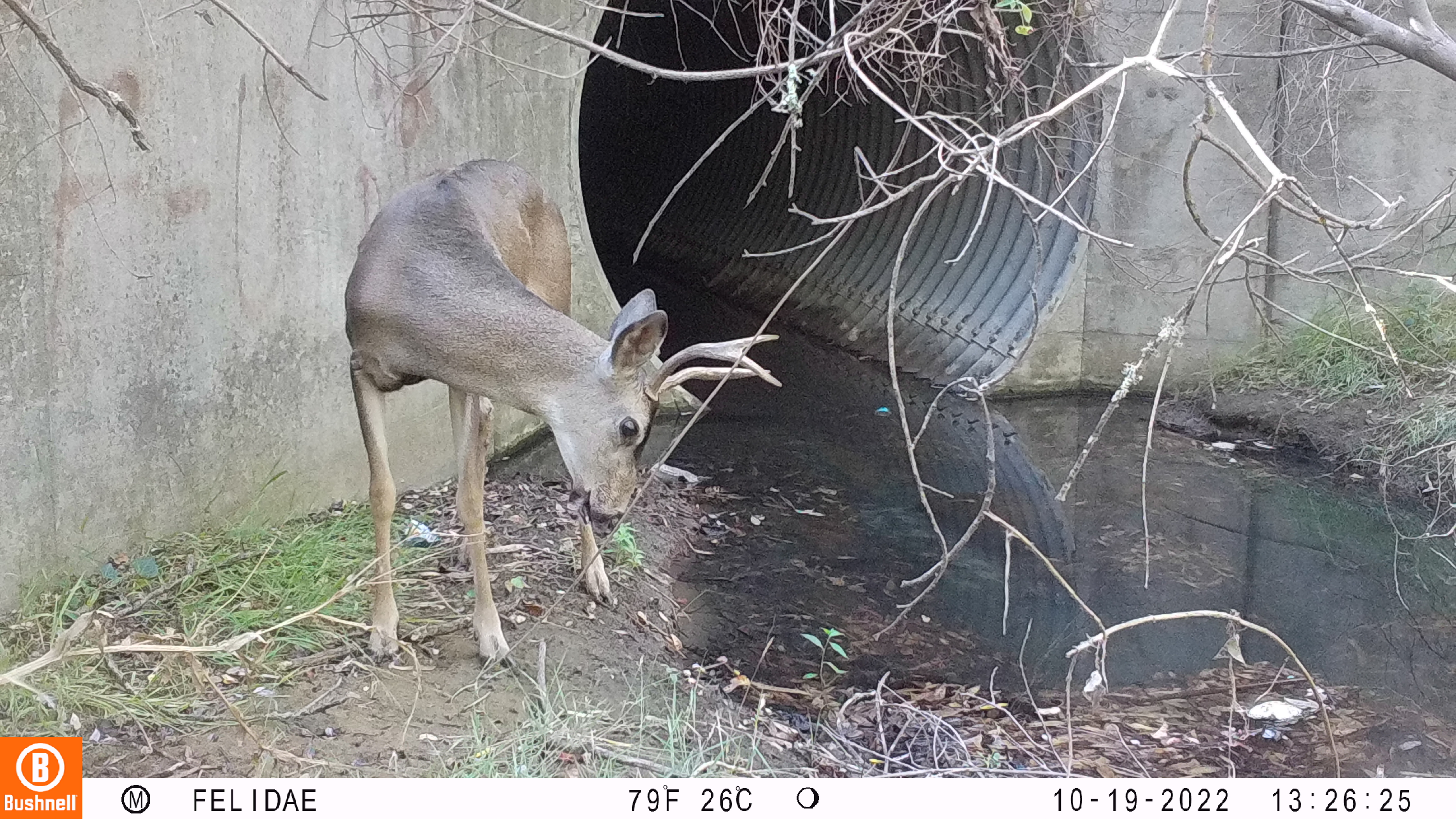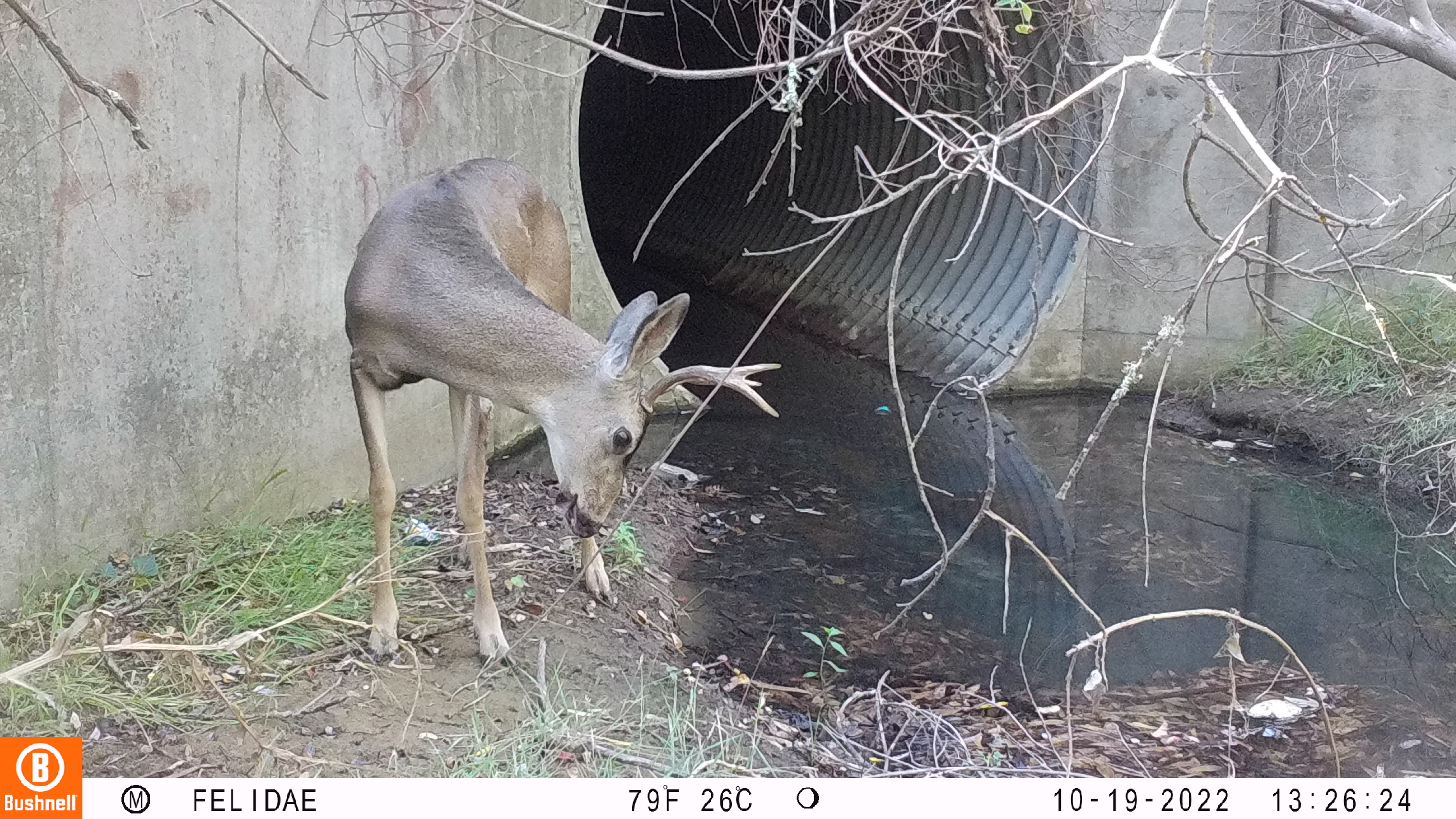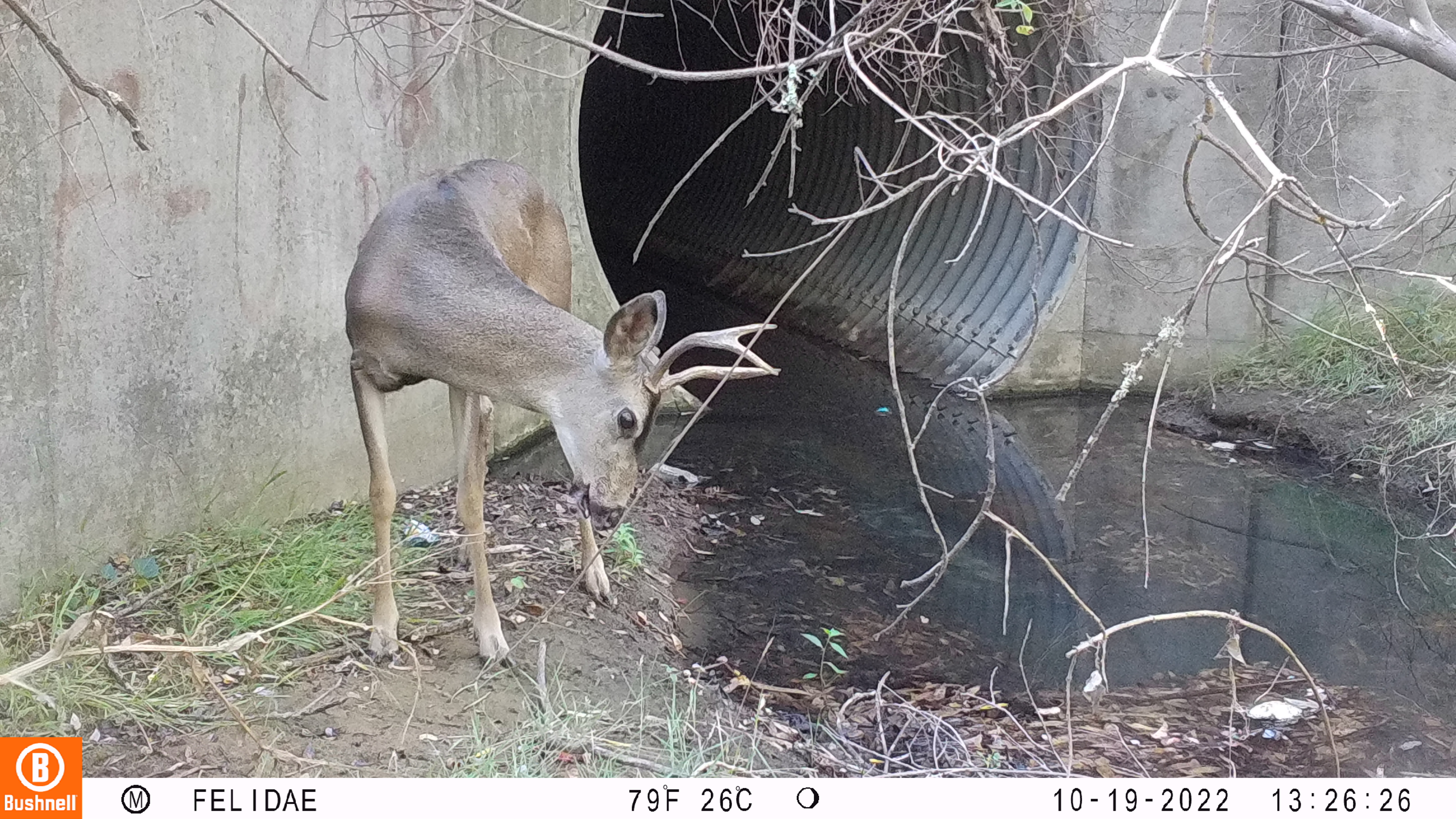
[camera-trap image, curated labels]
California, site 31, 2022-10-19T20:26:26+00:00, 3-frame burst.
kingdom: Animalia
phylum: Chordata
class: Mammalia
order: Artiodactyla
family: Cervidae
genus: Odocoileus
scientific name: Odocoileus hemionus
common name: mule deer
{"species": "mule deer (Odocoileus hemionus)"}